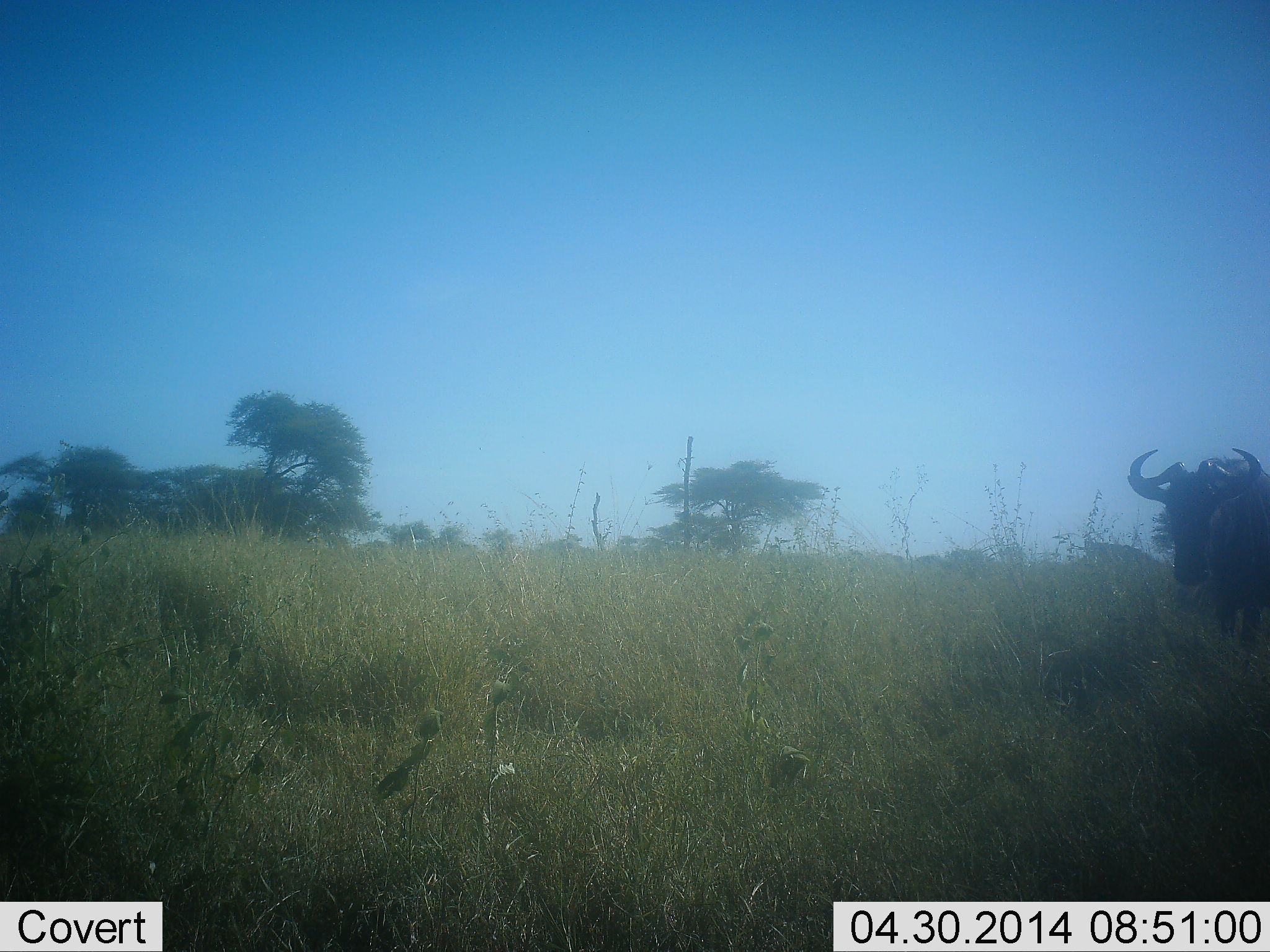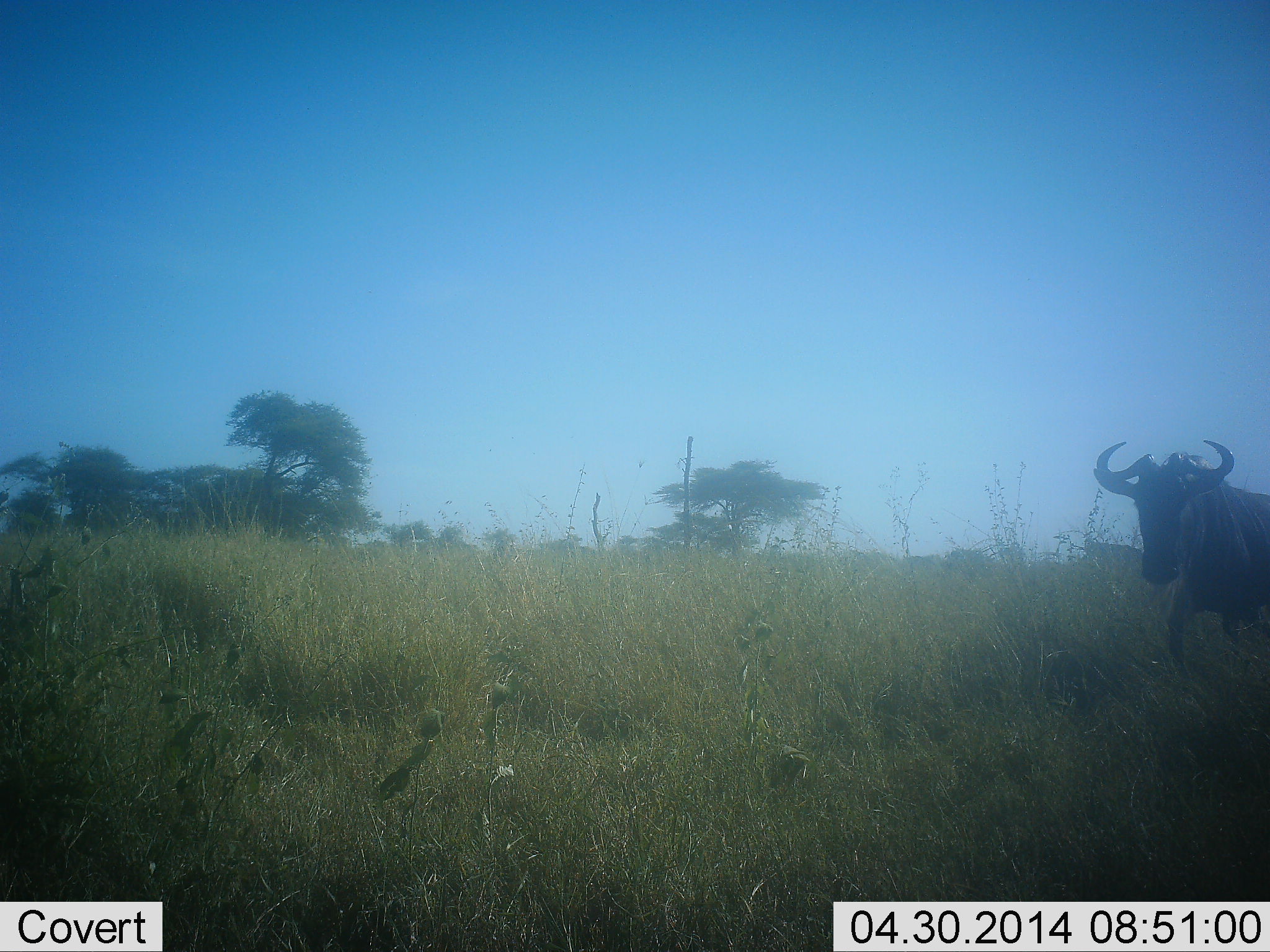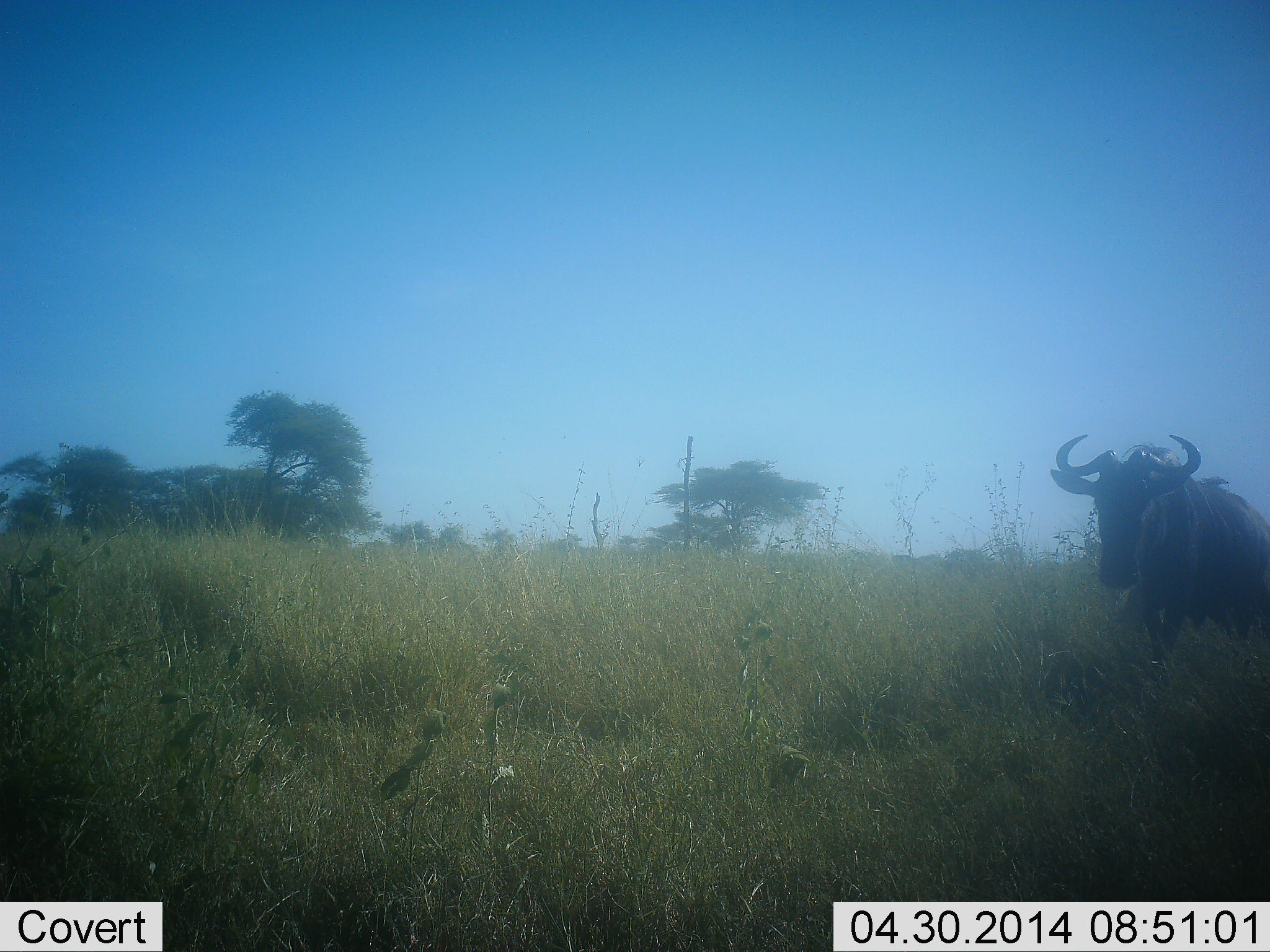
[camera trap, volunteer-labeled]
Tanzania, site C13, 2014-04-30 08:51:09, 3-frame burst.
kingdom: Animalia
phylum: Chordata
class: Mammalia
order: Artiodactyla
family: Bovidae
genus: Connochaetes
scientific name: Connochaetes taurinus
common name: blue wildebeest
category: wildebeest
Wildebeest (blue wildebeest) (Connochaetes taurinus), count 1. Behavior (volunteer vote fractions): standing 20%, resting 0%, moving 80%, interacting 0%. Young present (vote fraction): 0%. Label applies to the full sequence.